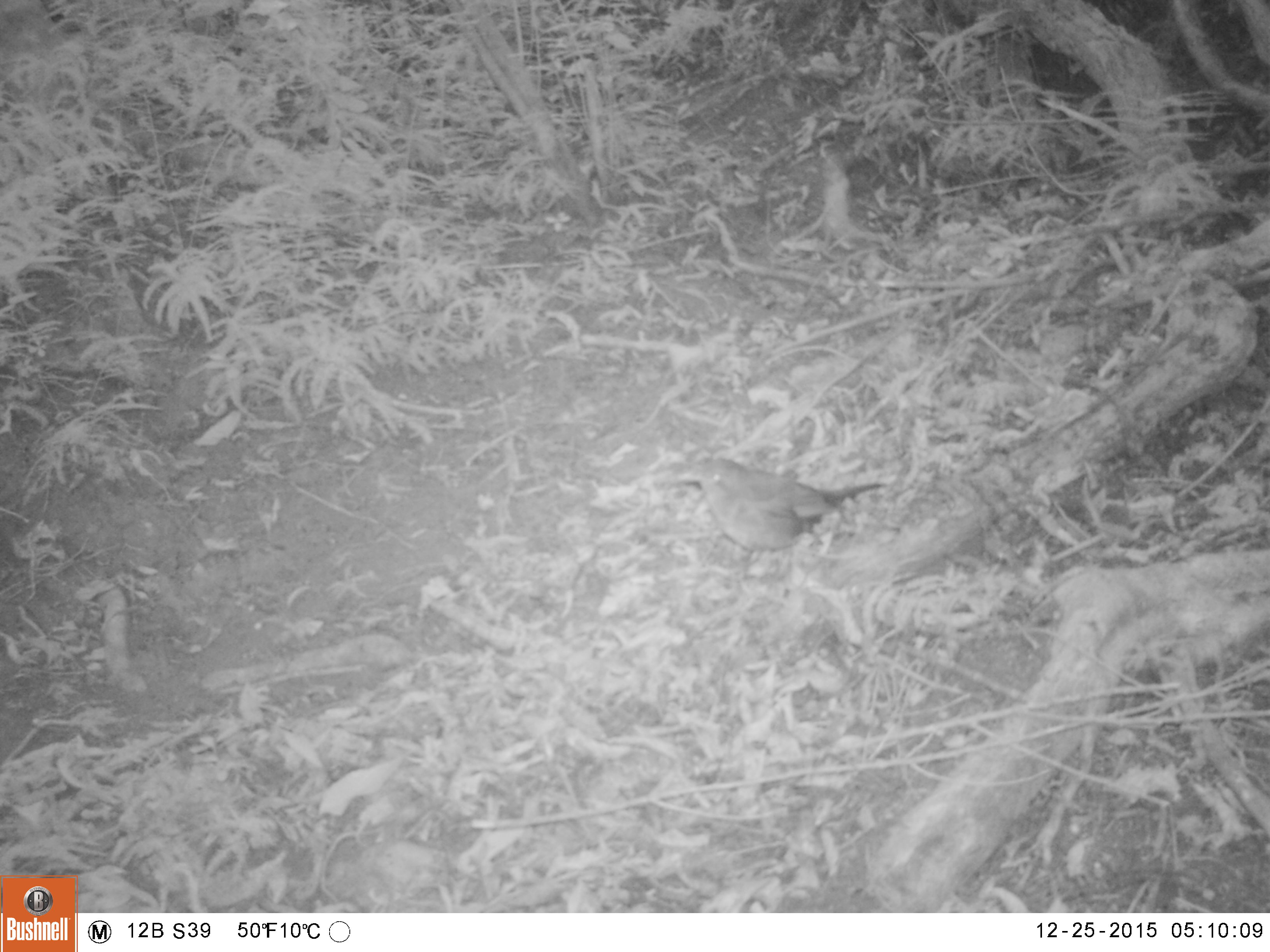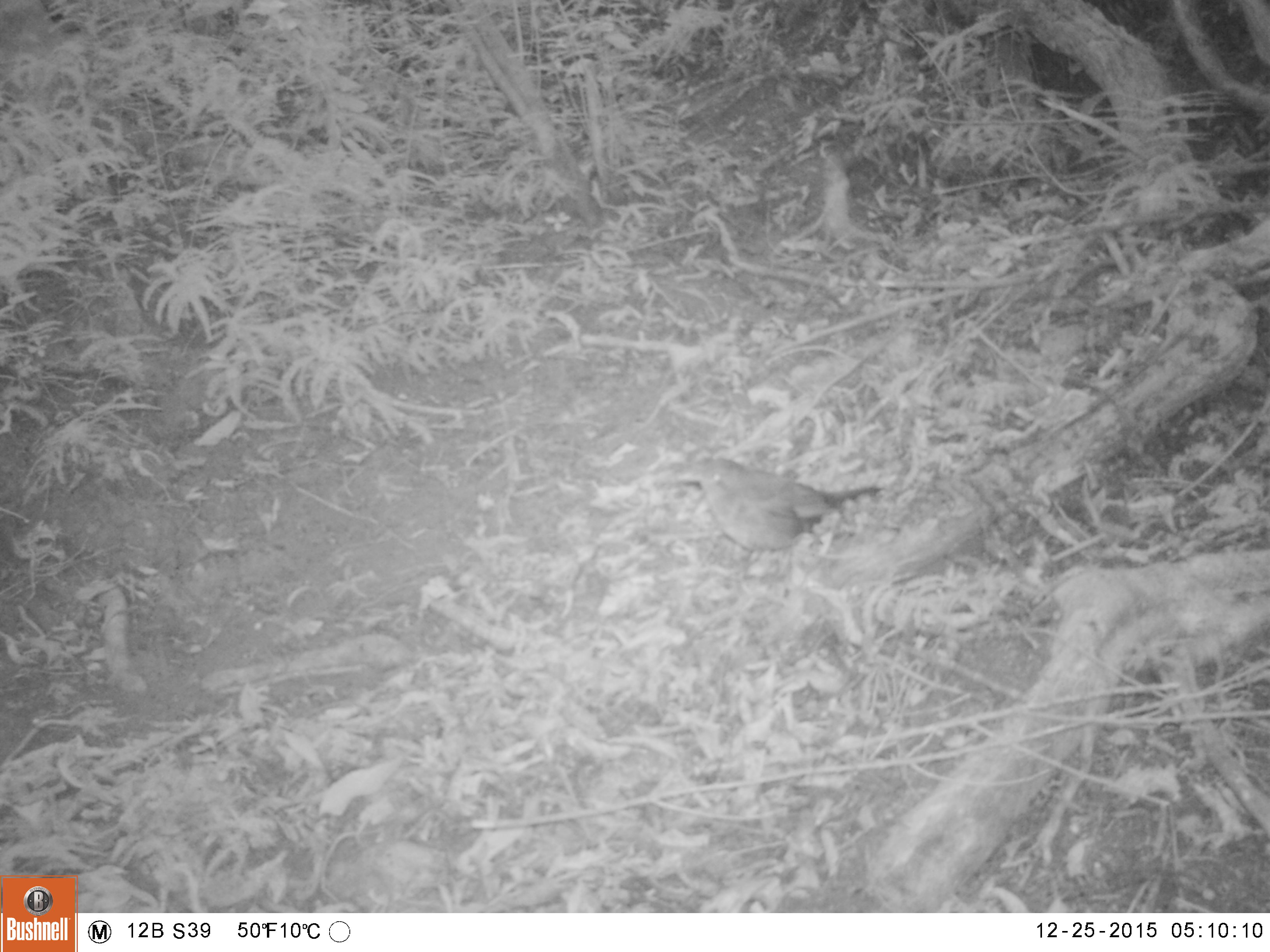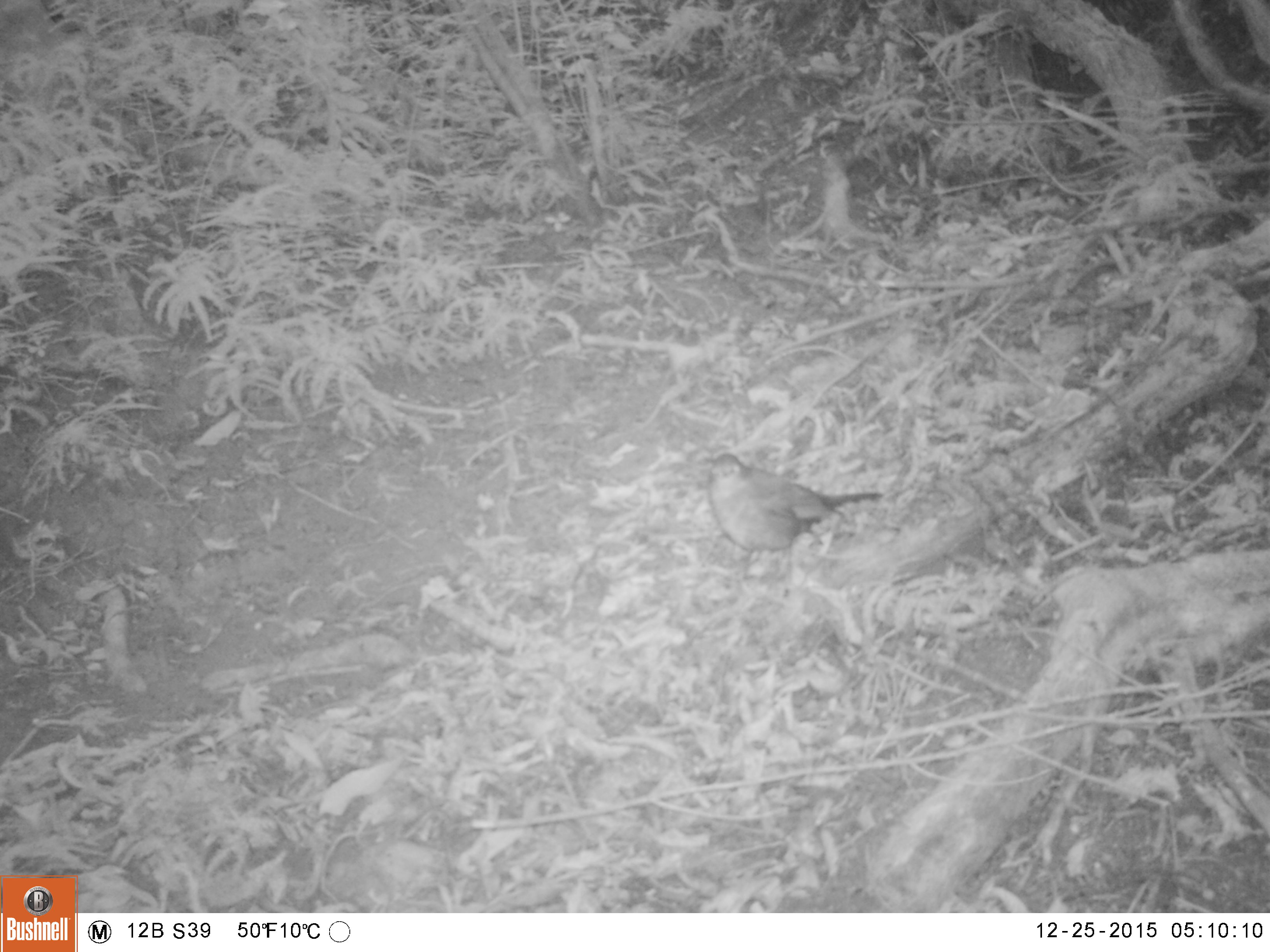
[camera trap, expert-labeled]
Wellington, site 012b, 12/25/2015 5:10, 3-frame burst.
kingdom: Animalia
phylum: Chordata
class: Aves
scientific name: Aves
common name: bird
Bird (Aves).